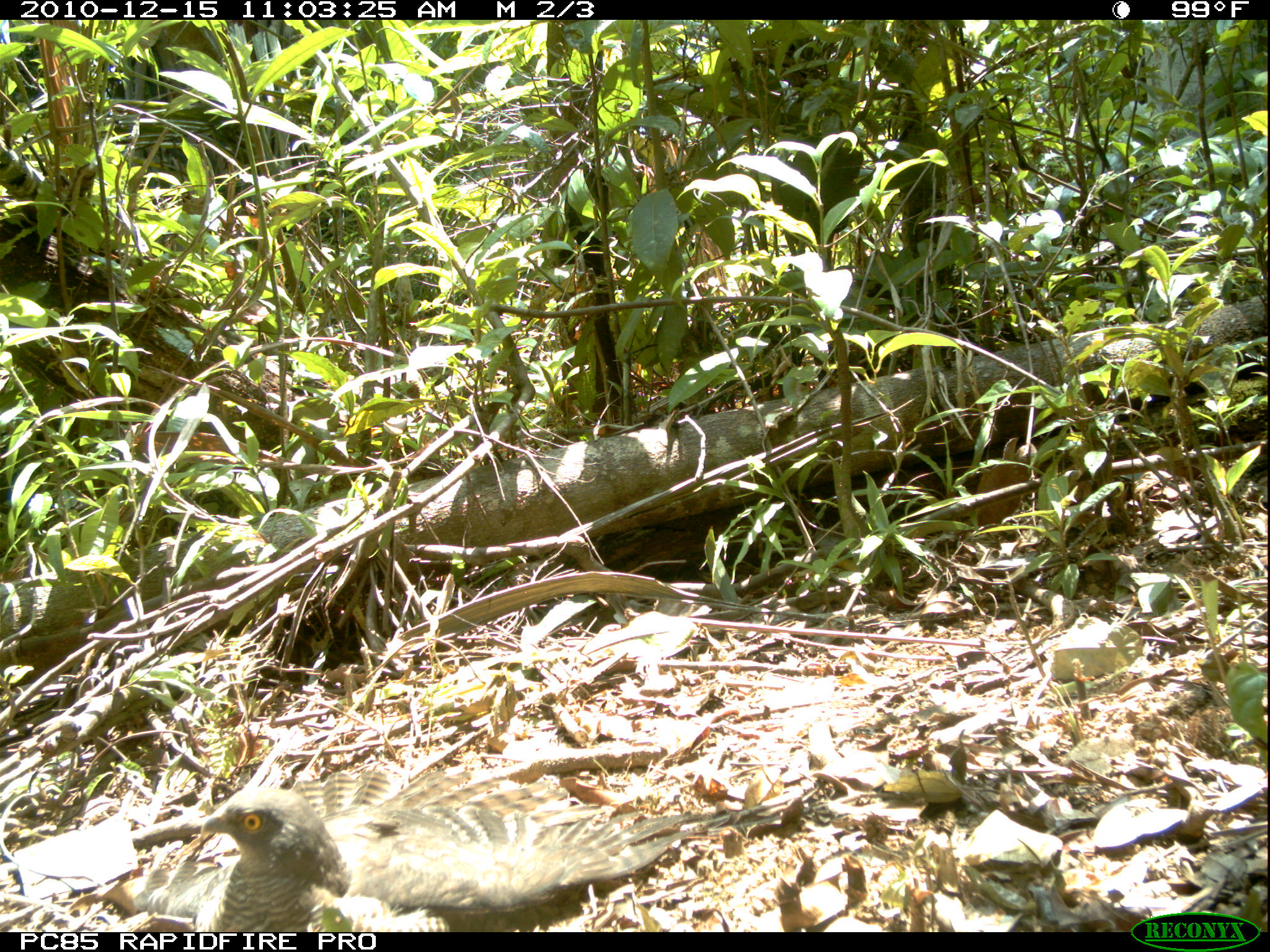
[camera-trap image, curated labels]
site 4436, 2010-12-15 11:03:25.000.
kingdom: Animalia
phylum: Chordata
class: Aves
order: Accipitriformes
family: Accipitridae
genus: Accipiter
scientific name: Accipiter madagascariensis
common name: madagascar sparrowhawk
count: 1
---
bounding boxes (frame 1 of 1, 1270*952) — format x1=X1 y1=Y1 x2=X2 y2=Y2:
accipiter madagascariensis: x1=69 y1=764 x2=827 y2=932